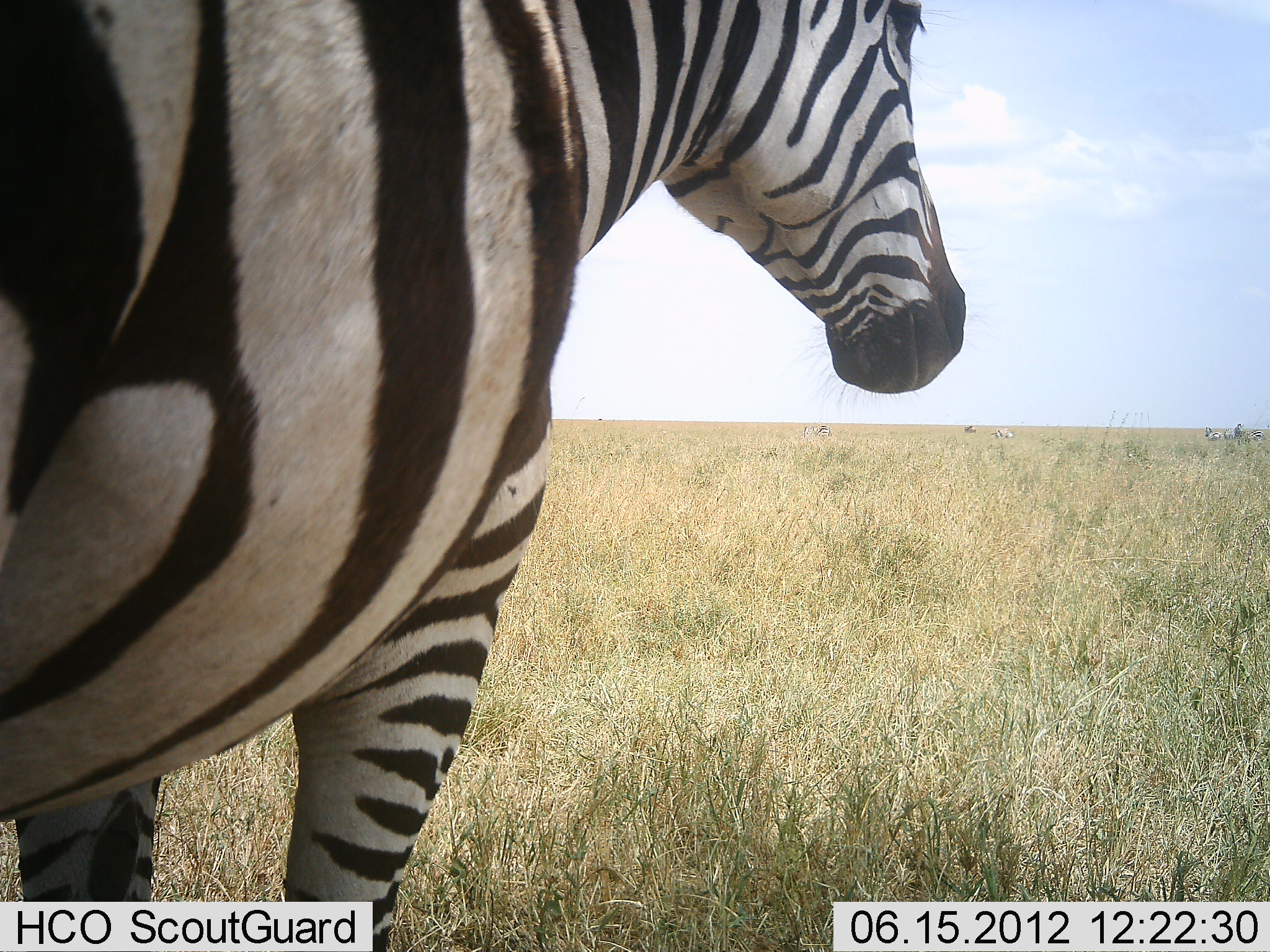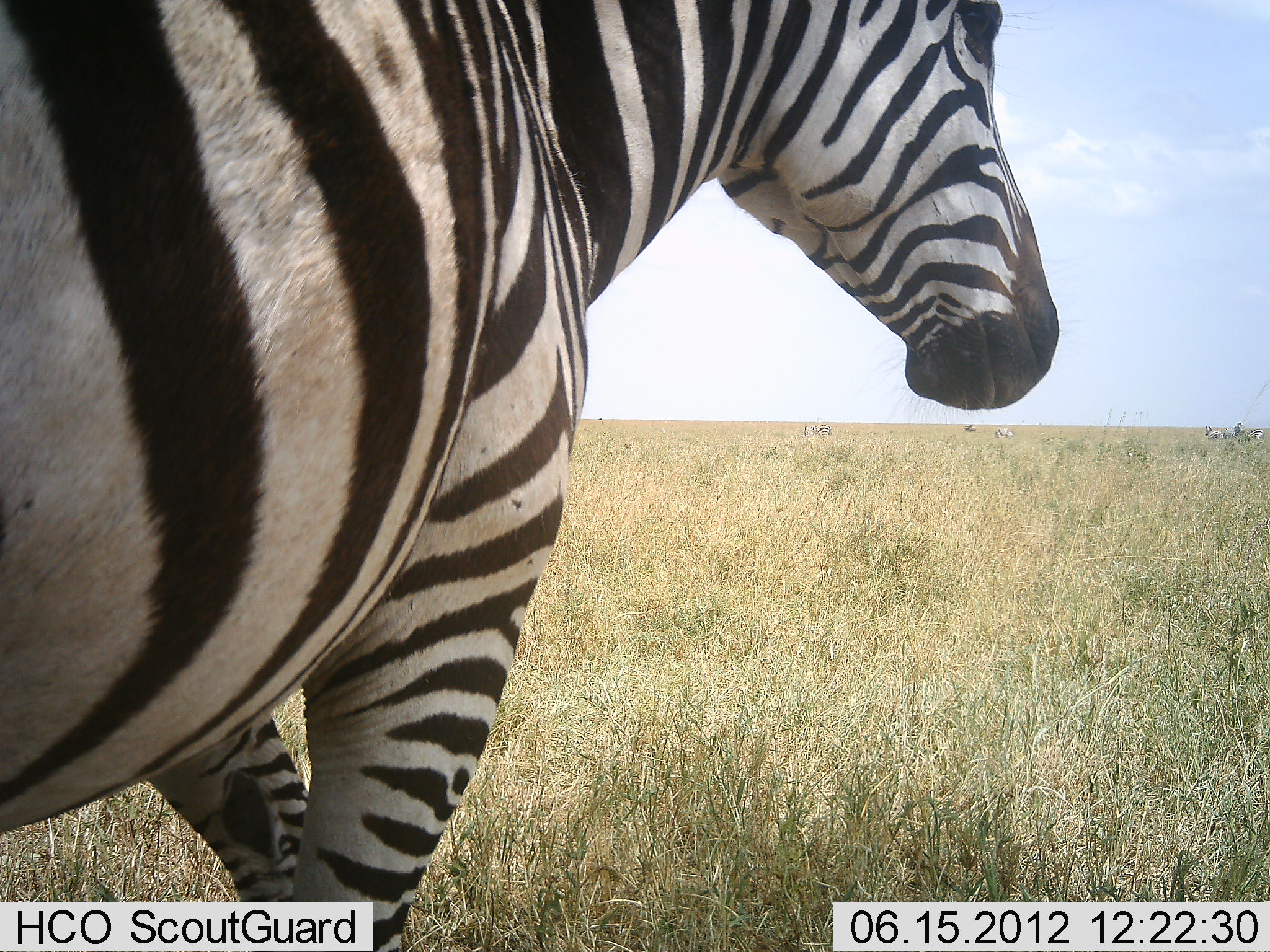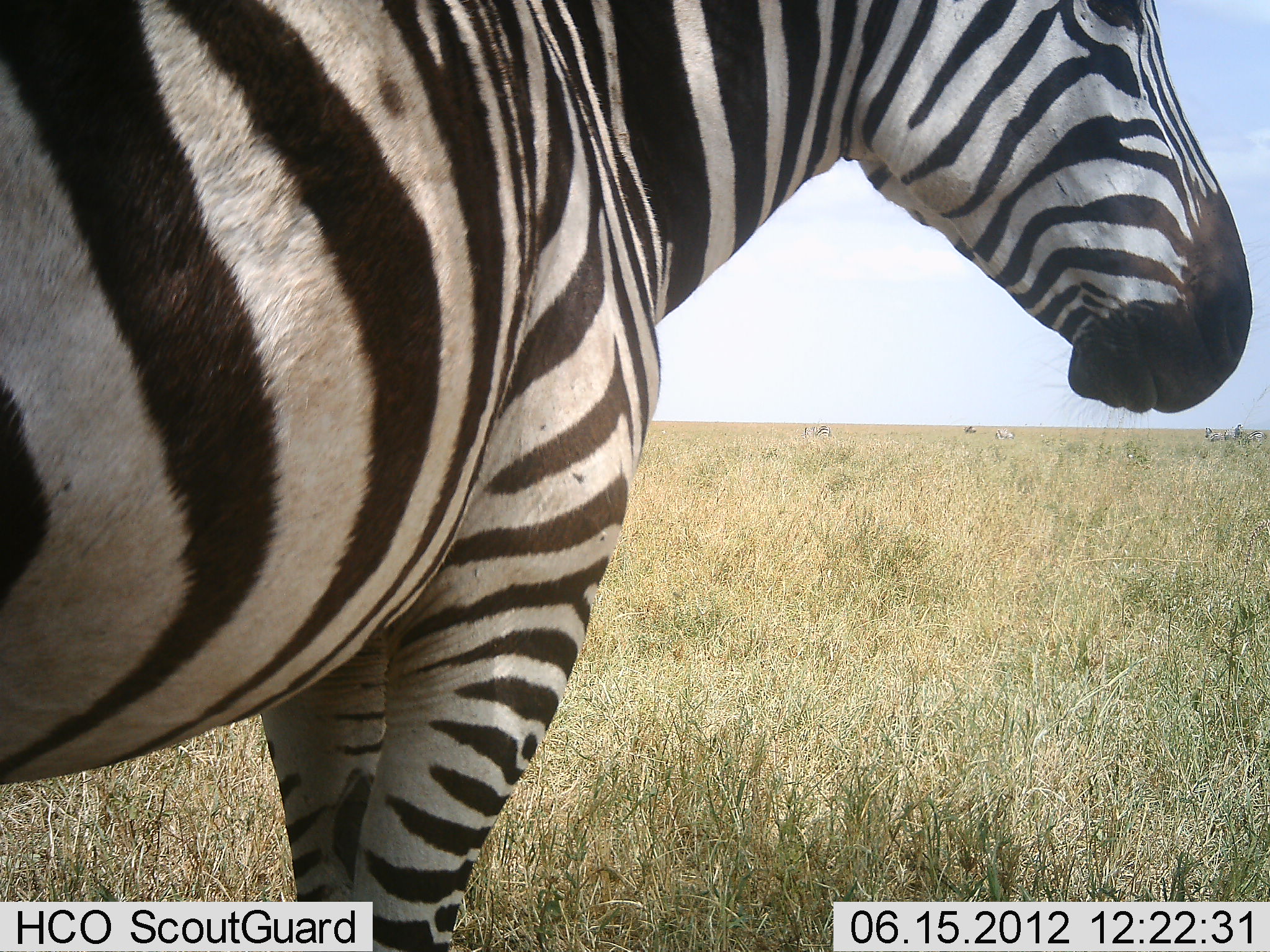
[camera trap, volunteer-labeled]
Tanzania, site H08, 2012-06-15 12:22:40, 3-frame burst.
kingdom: Animalia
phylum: Chordata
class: Mammalia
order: Perissodactyla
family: Equidae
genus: Equus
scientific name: Equus quagga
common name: plains zebra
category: zebra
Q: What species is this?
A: Zebra (plains zebra) (Equus quagga).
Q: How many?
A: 1.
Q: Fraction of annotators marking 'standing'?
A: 20%.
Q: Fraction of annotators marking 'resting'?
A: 0%.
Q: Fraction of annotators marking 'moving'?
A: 80%.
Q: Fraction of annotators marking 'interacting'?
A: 0%.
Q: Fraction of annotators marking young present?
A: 0%.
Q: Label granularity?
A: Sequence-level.